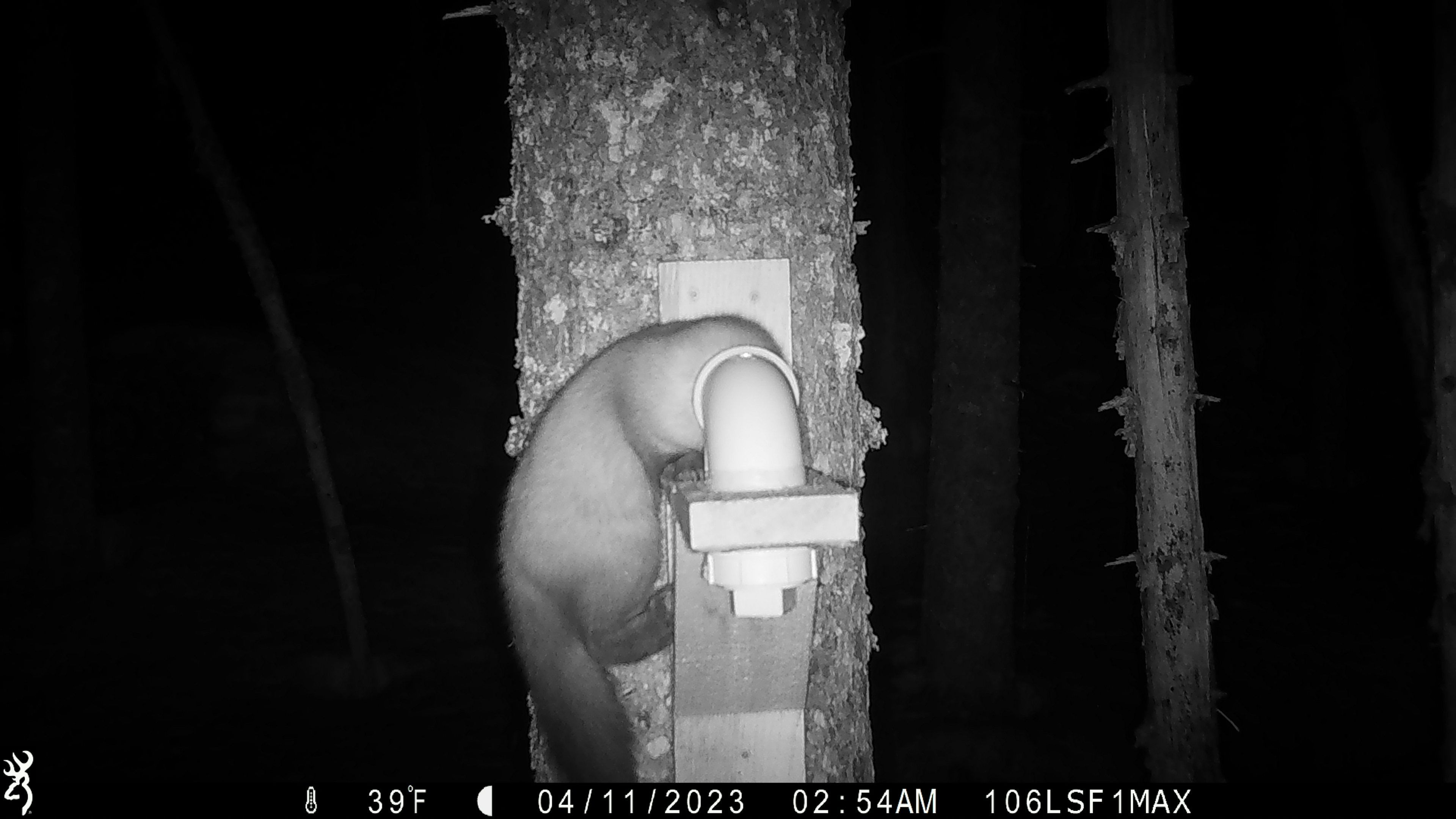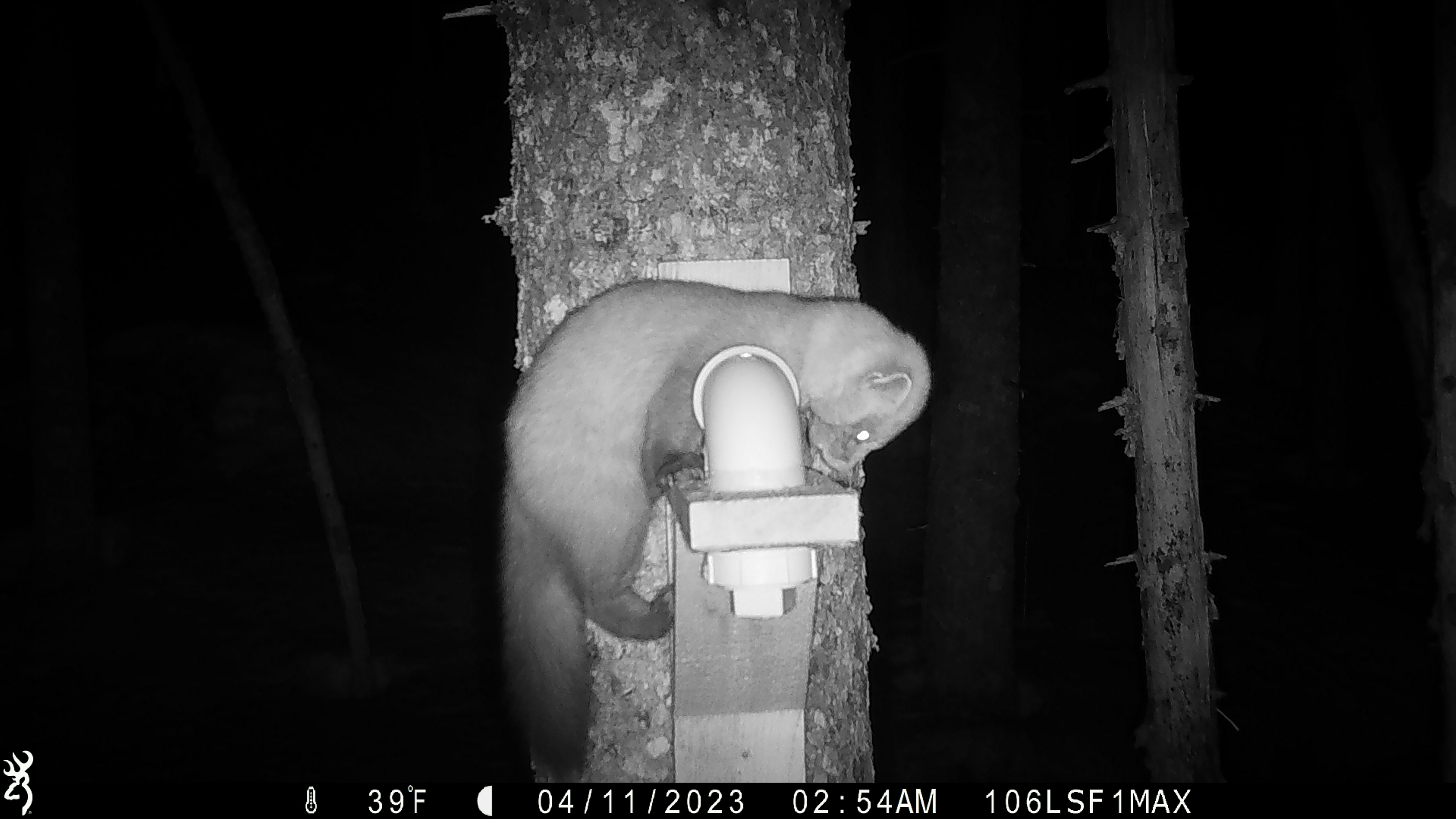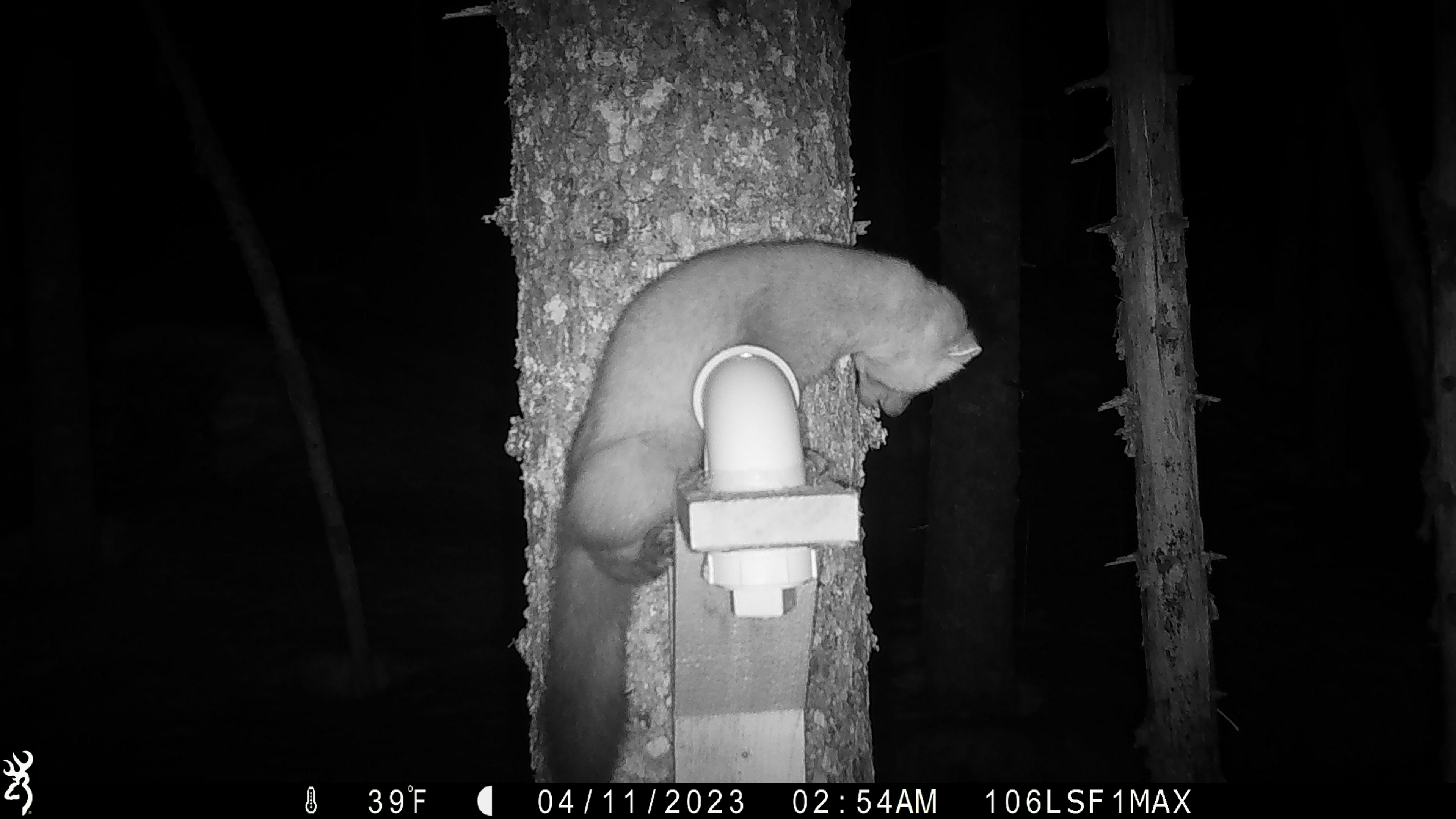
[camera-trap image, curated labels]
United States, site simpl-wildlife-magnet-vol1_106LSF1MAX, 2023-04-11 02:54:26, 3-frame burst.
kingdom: Animalia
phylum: Chordata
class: Mammalia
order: Carnivora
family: Mustelidae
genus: Martes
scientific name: Martes americana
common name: american marten